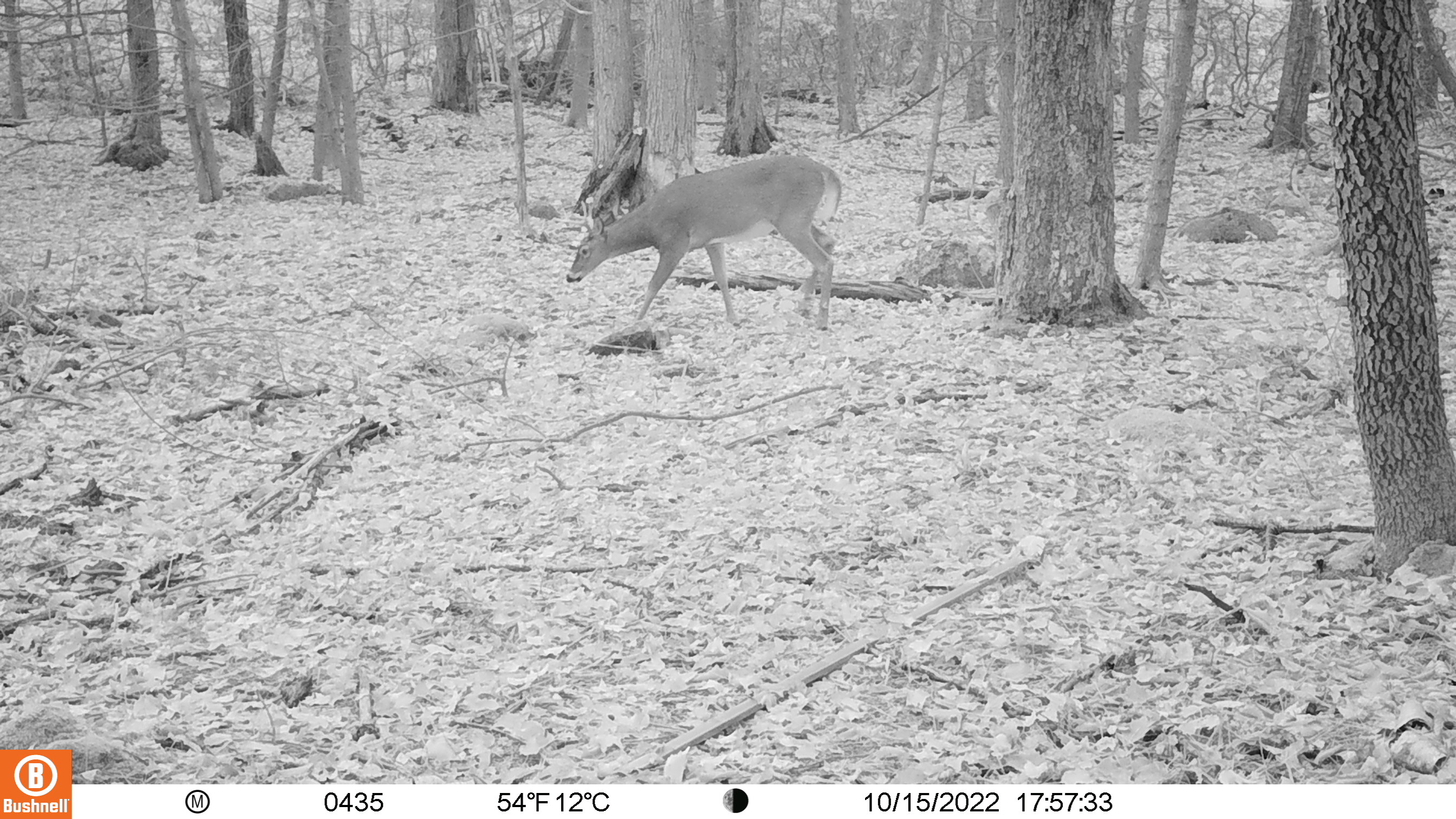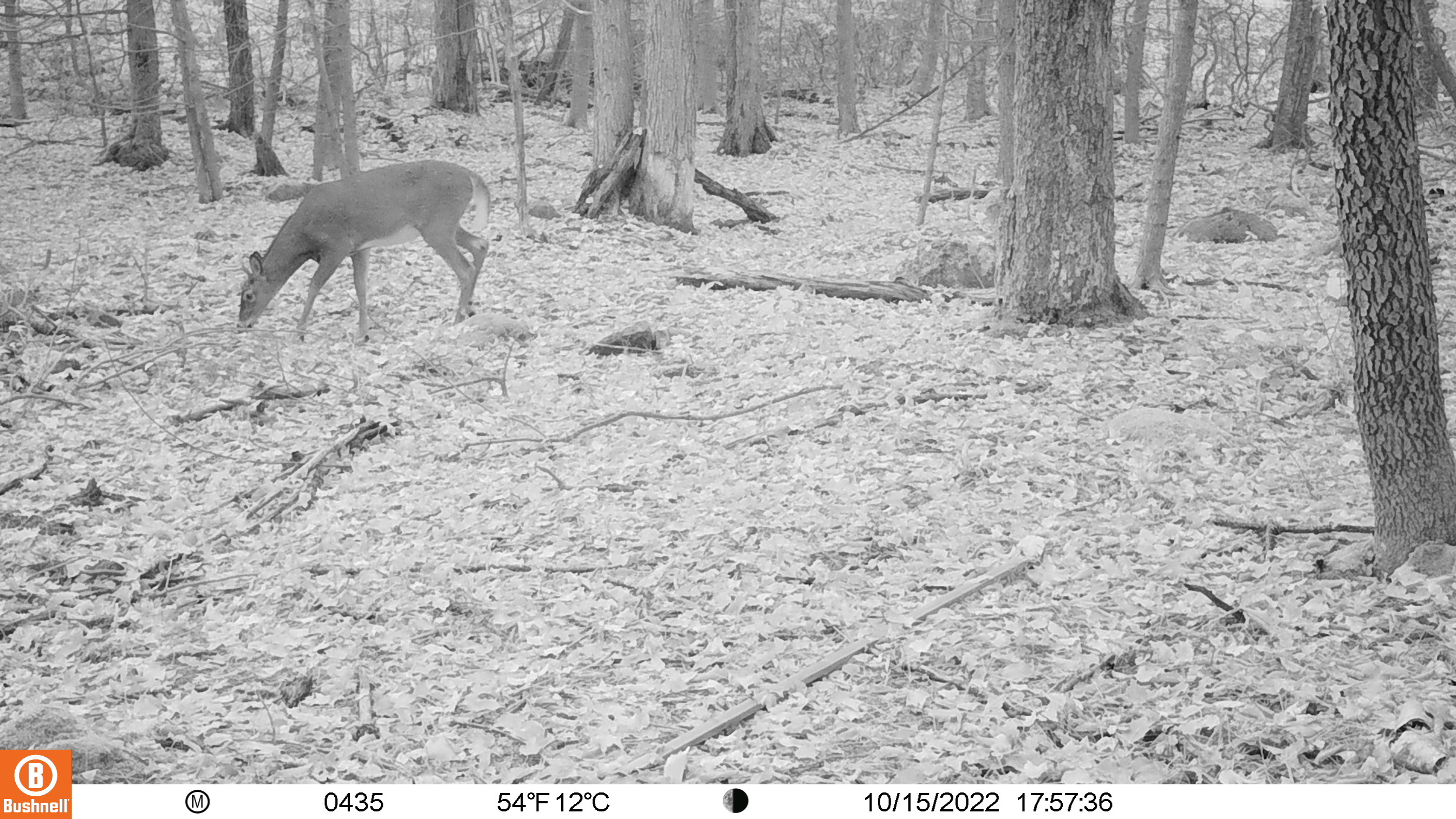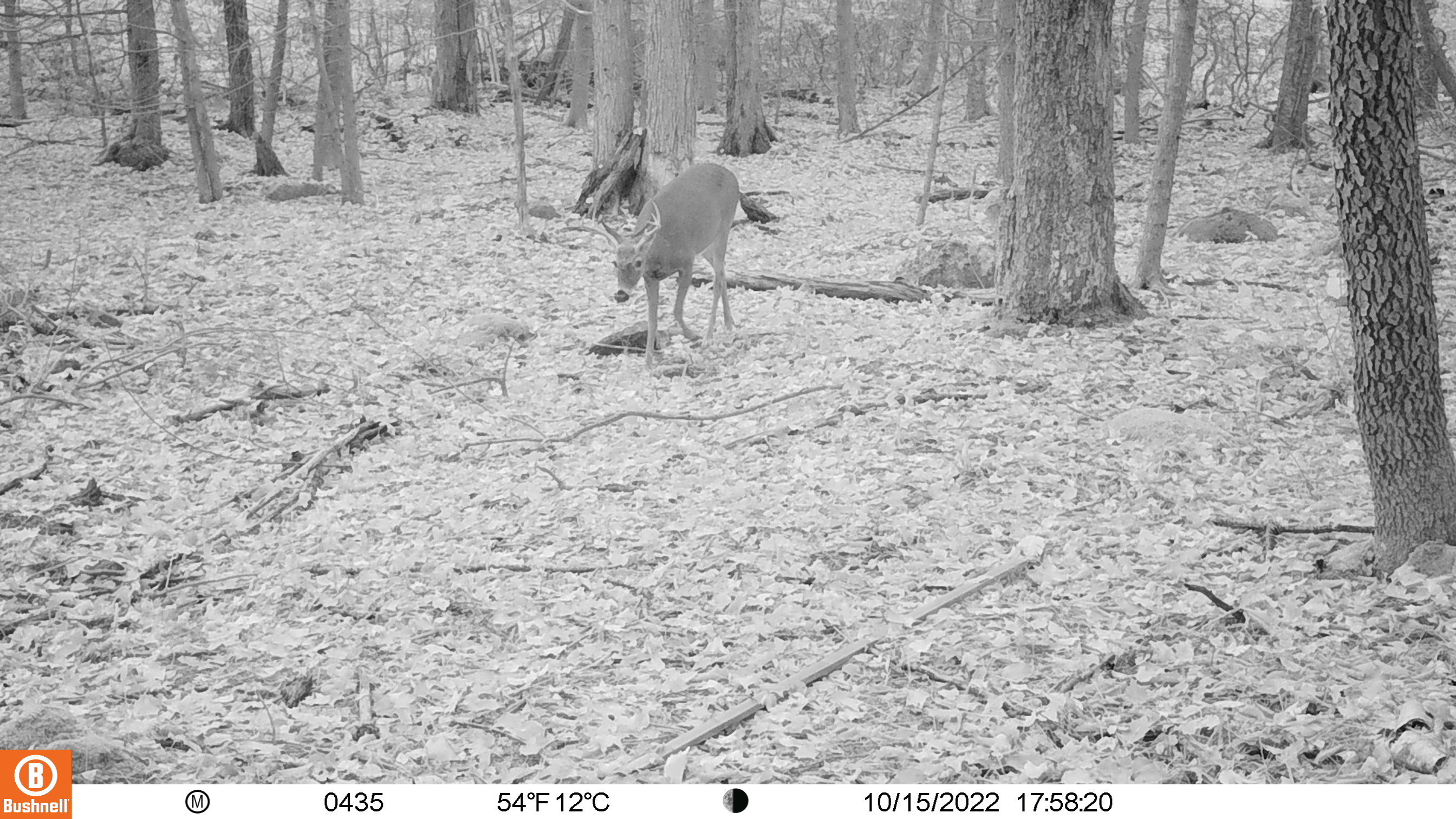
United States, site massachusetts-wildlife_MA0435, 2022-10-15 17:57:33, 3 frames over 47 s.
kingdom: Animalia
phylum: Chordata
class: Mammalia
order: Artiodactyla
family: Cervidae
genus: Odocoileus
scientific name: Odocoileus virginianus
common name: white-tailed deer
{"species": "white-tailed deer (Odocoileus virginianus)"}